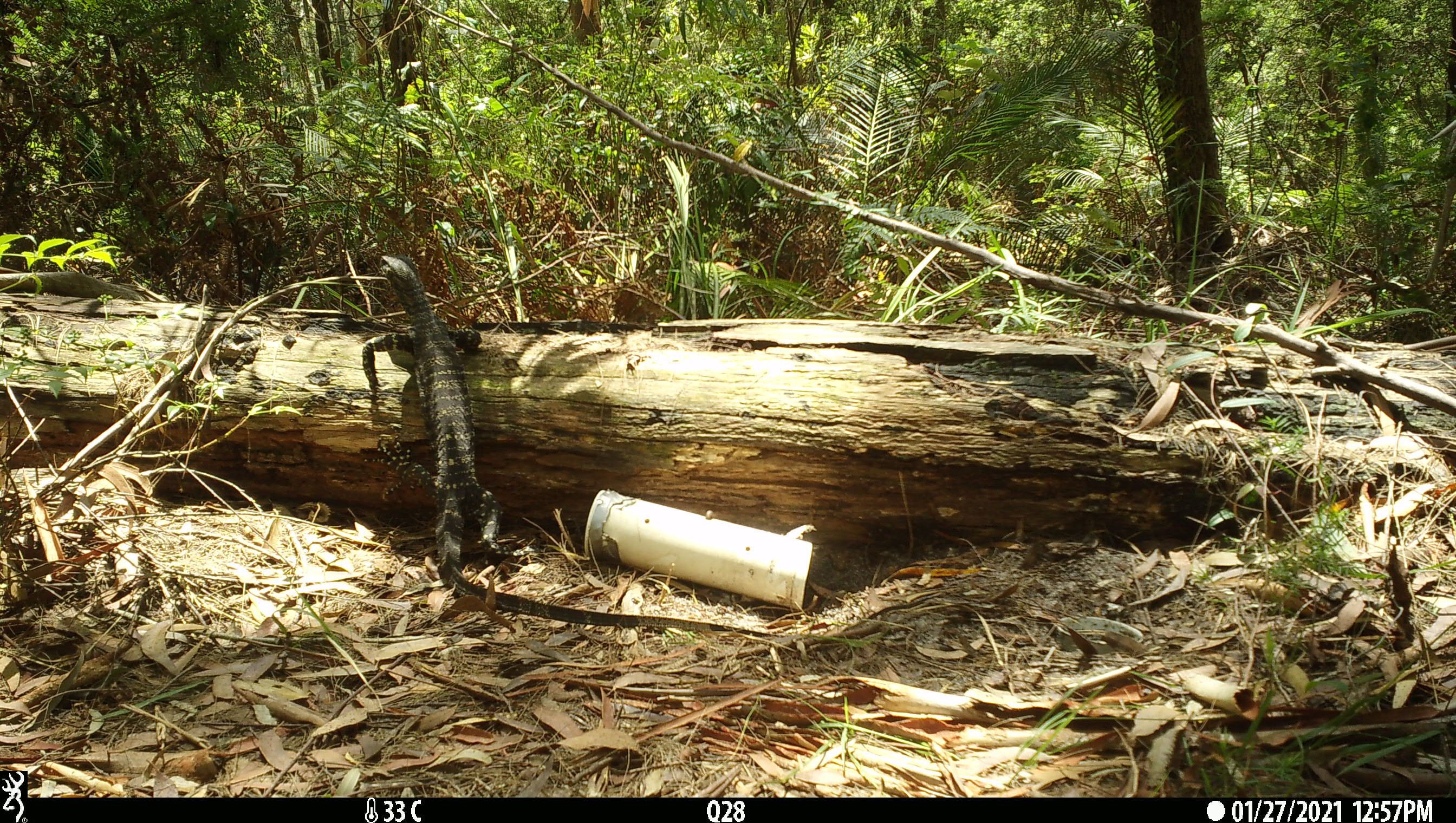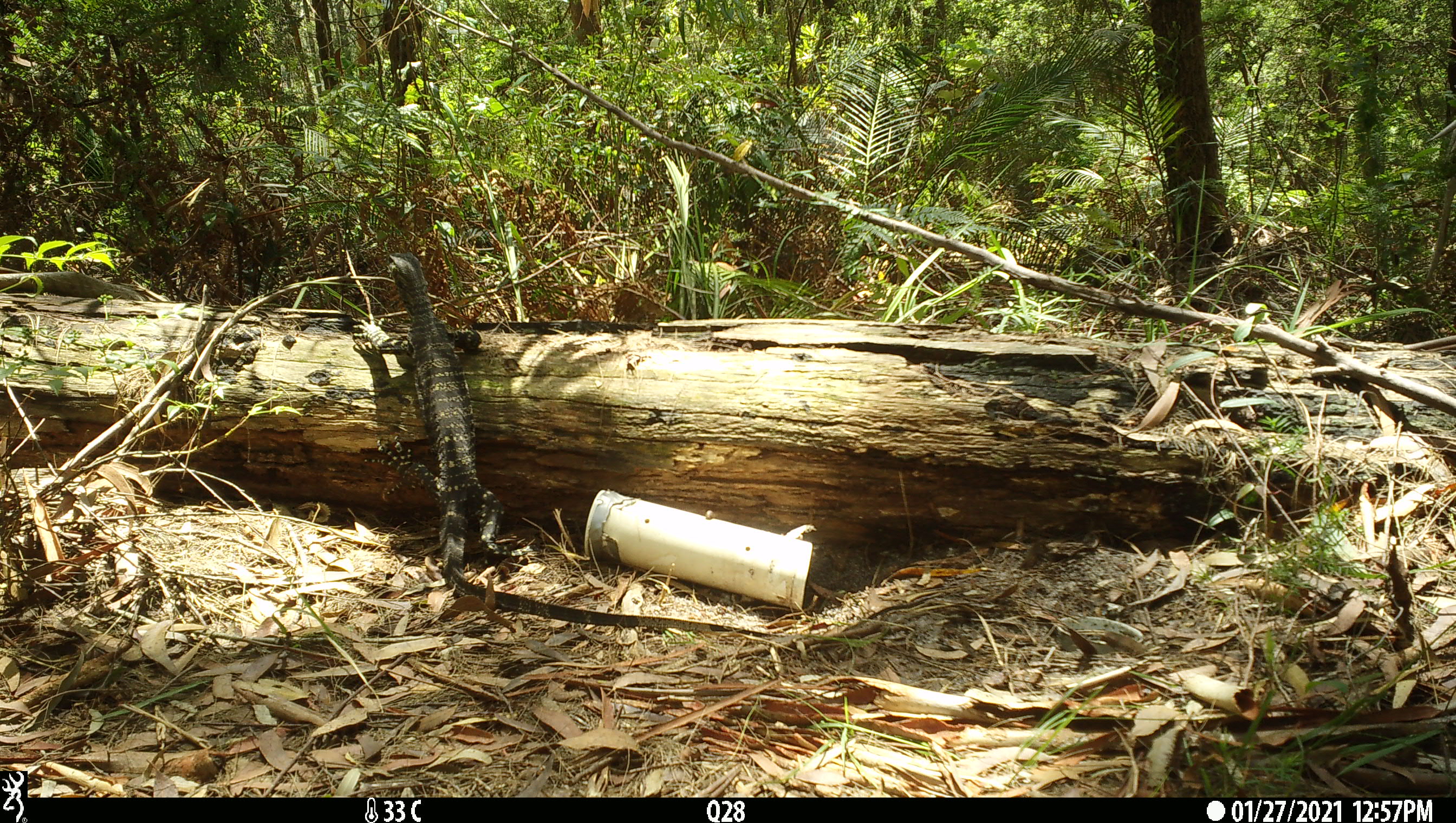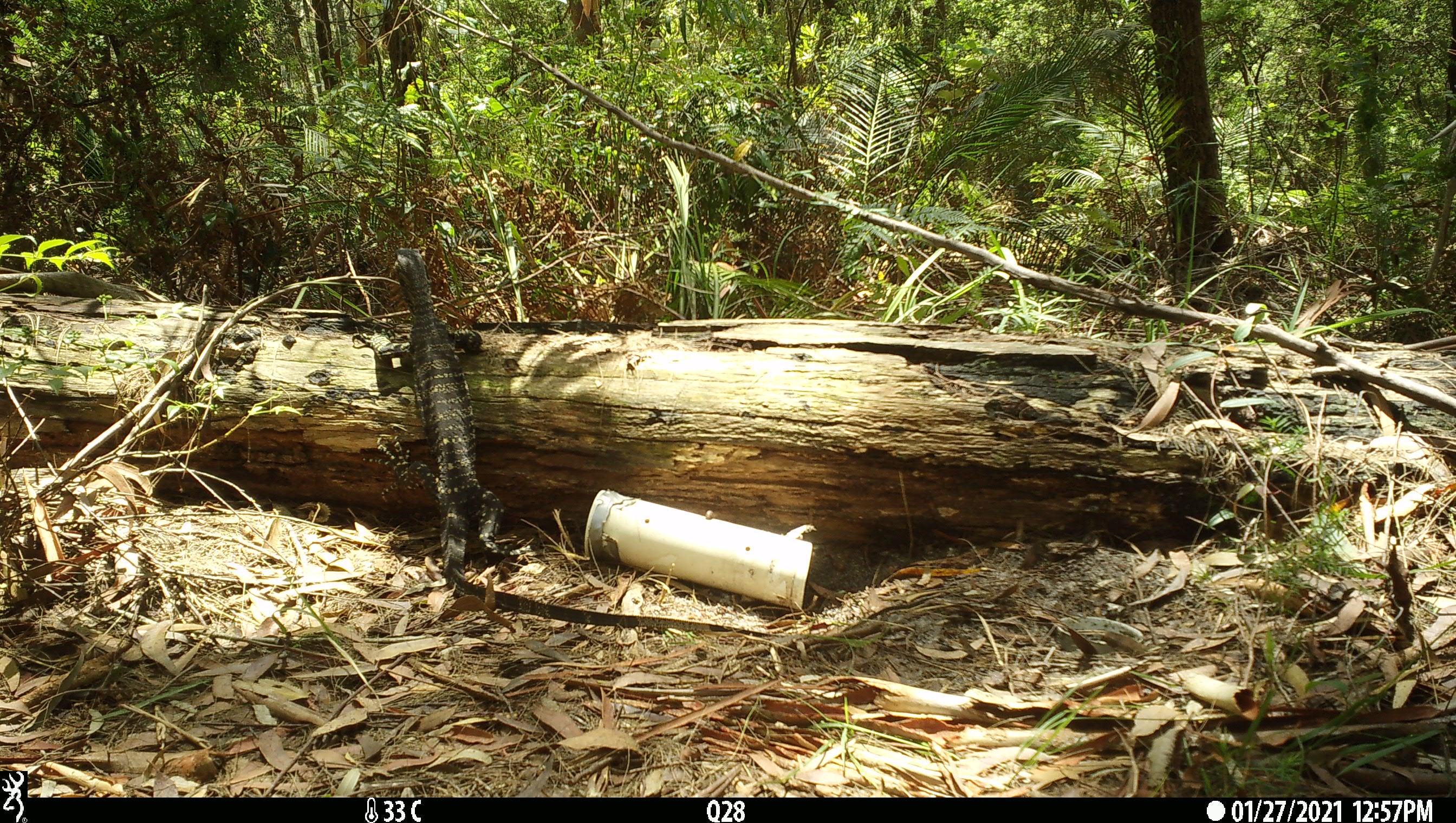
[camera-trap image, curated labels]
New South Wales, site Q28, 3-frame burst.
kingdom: Animalia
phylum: Chordata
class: Reptilia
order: Squamata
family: Varanidae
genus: Varanus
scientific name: Varanus varius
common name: lace monitor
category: goanna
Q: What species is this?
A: Goanna (lace monitor) (Varanus varius).